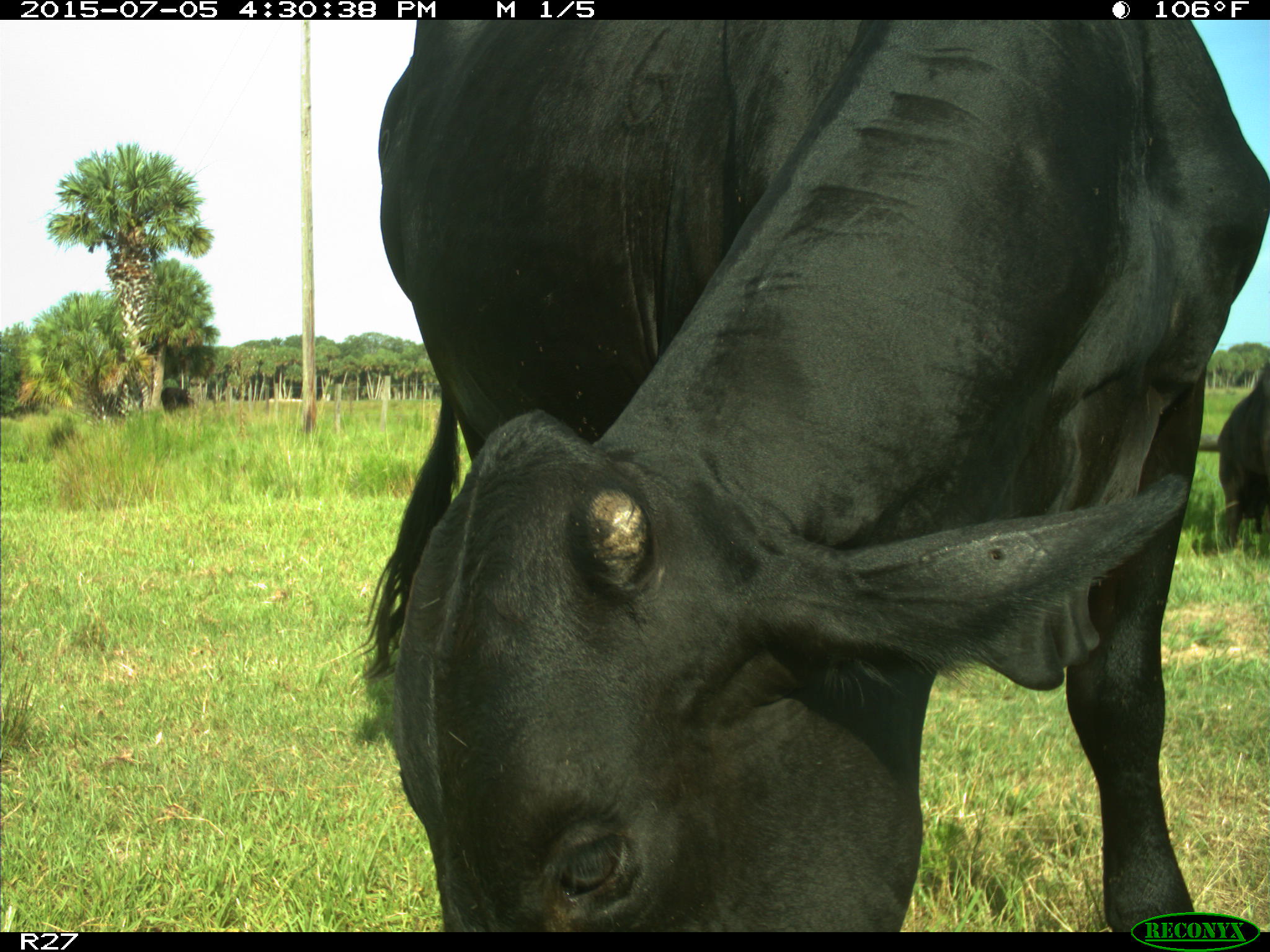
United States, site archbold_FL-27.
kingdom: Animalia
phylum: Chordata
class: Mammalia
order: Artiodactyla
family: Bovidae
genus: Bos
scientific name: Bos taurus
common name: domestic cow